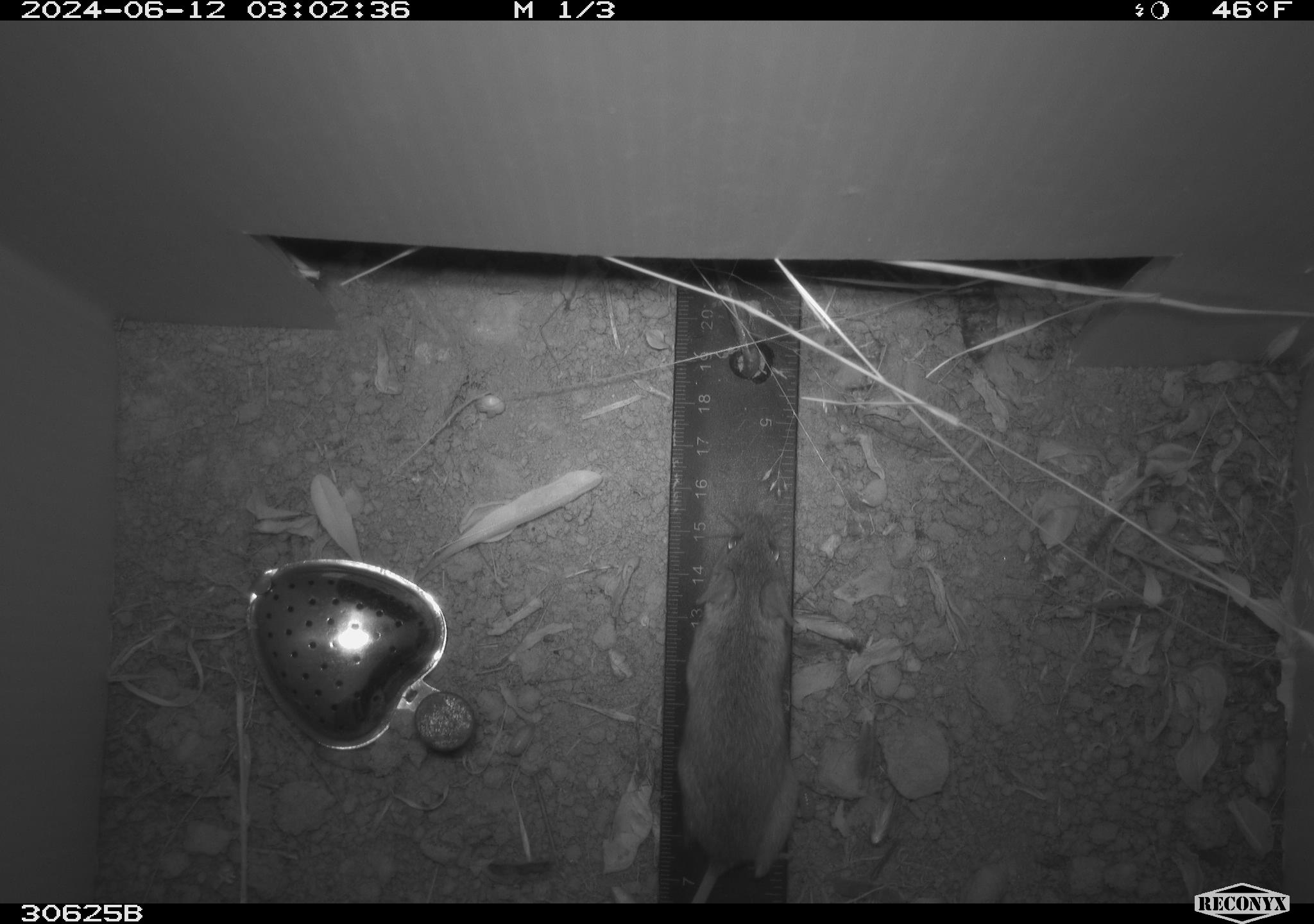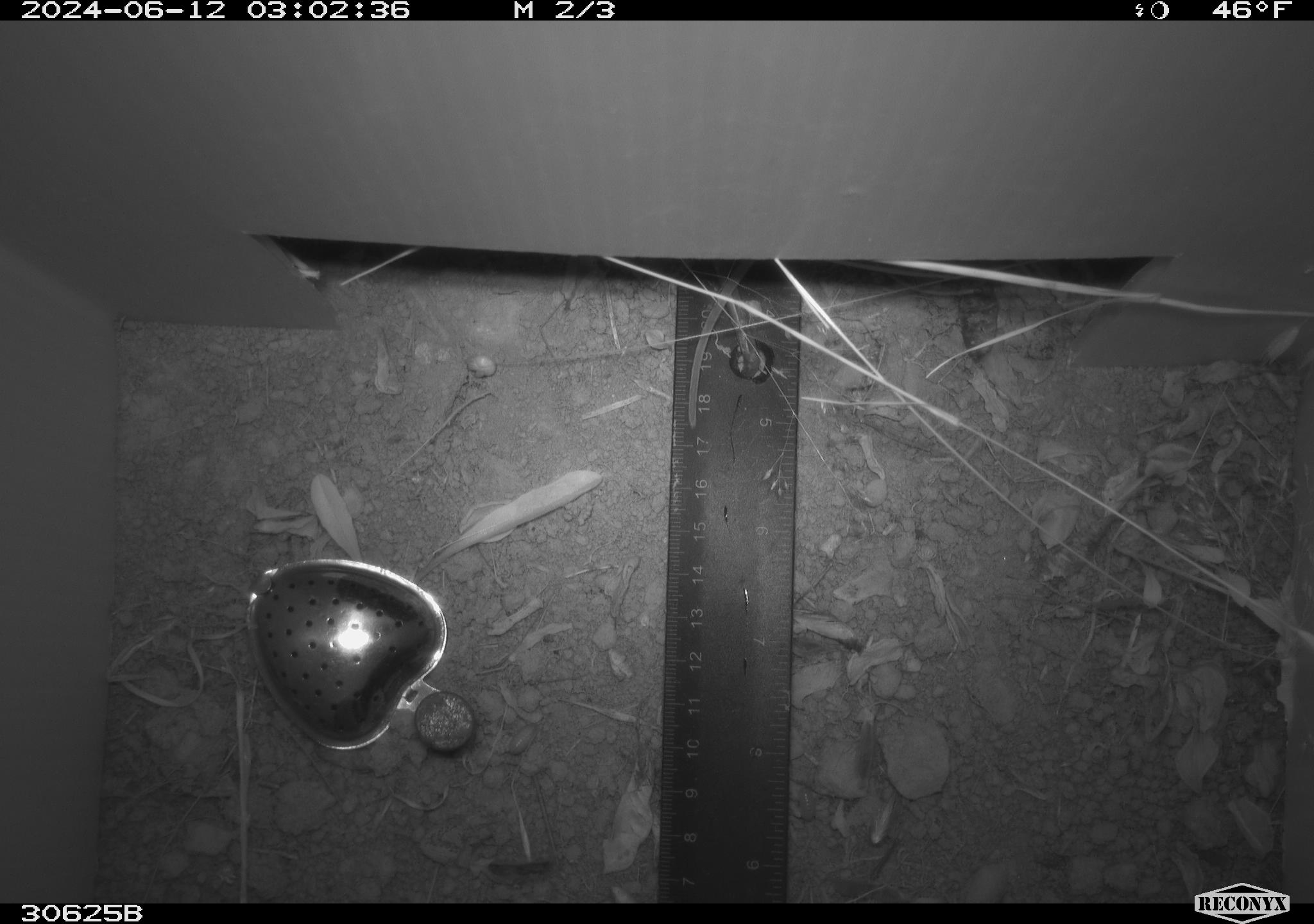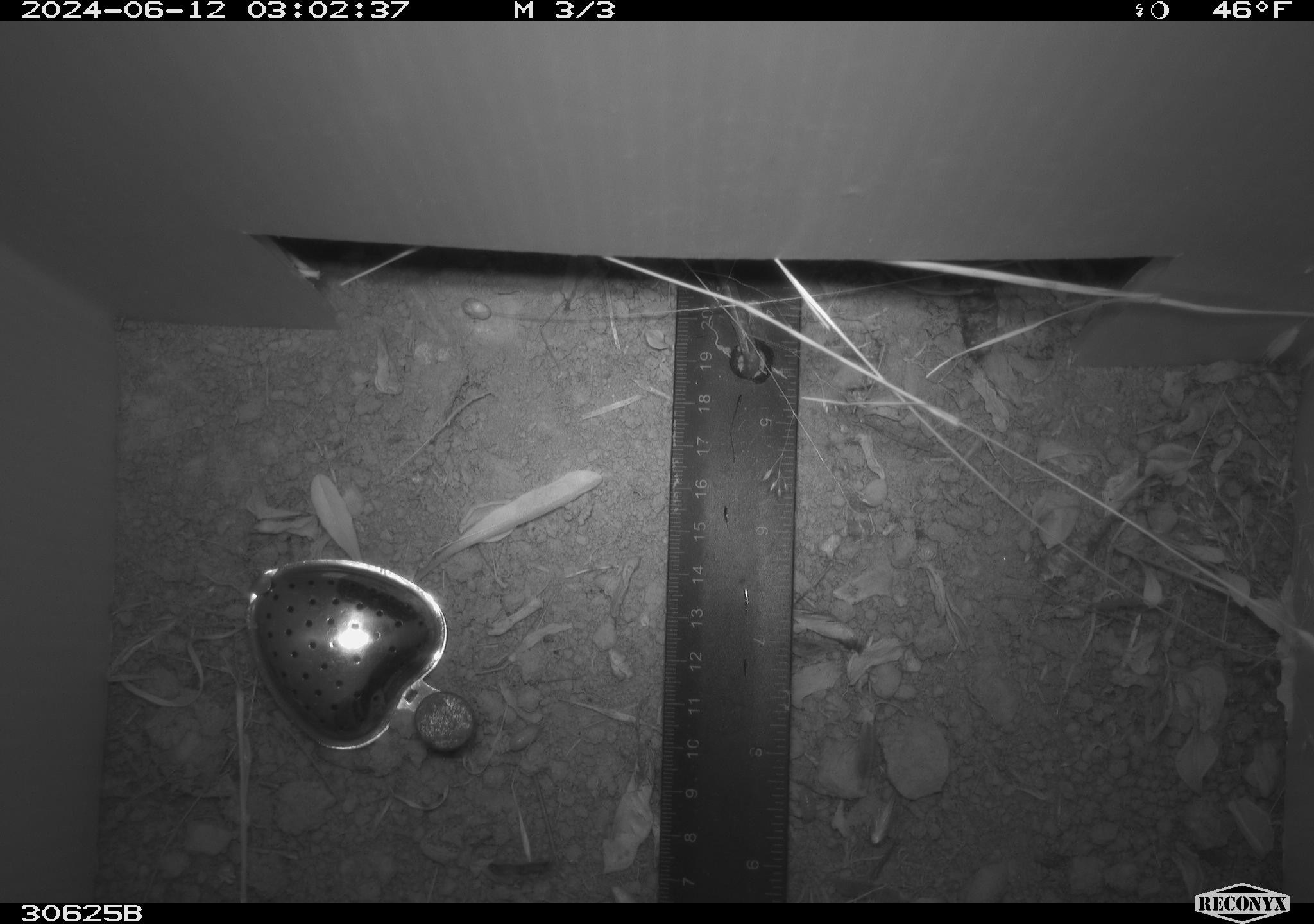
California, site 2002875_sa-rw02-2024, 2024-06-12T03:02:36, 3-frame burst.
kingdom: Animalia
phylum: Chordata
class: Mammalia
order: Rodentia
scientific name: Rodentia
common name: mouse species